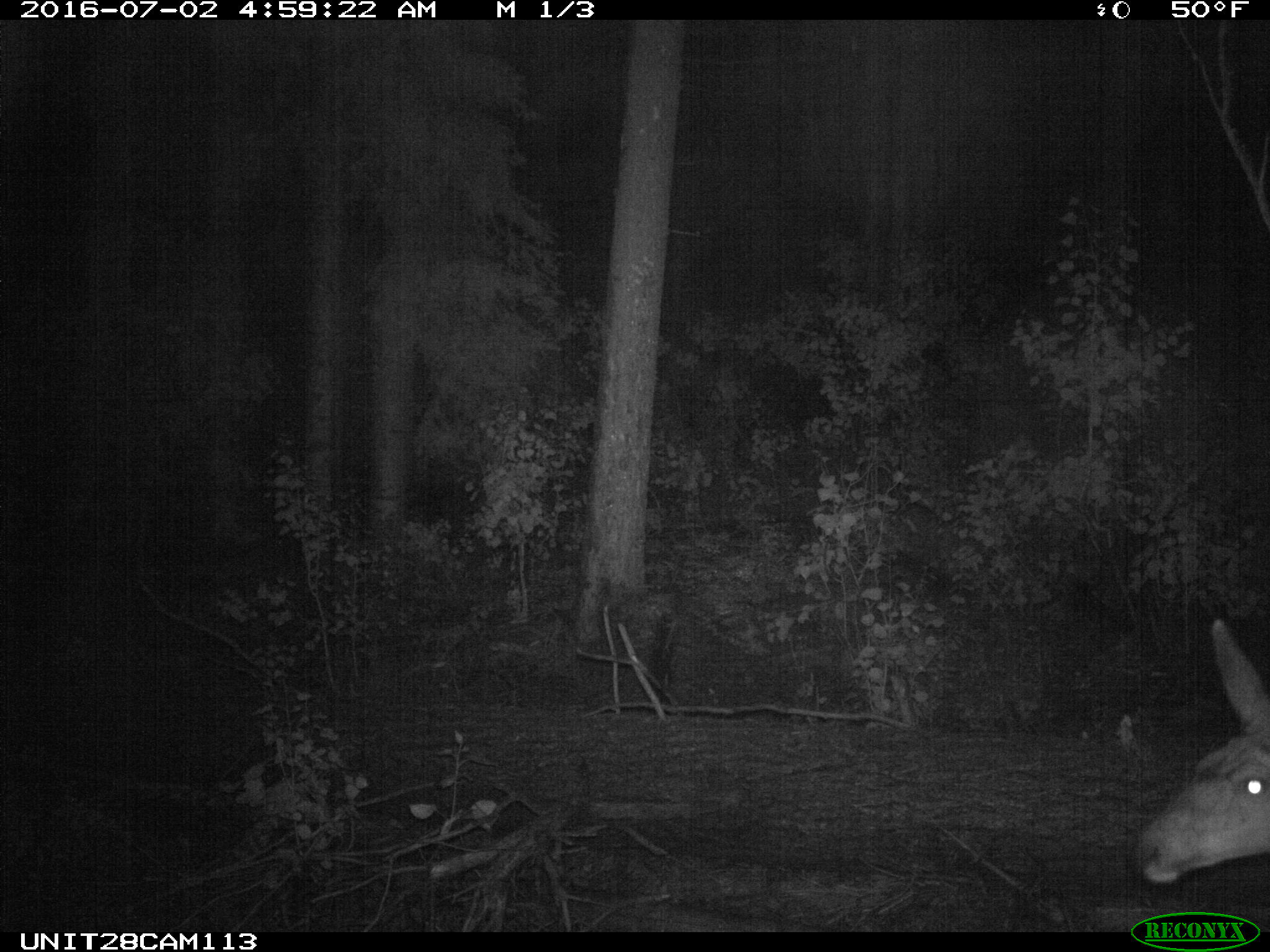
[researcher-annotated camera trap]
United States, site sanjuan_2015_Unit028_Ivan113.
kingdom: Animalia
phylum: Chordata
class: Mammalia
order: Artiodactyla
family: Cervidae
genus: Odocoileus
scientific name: Odocoileus hemionus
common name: mule deer